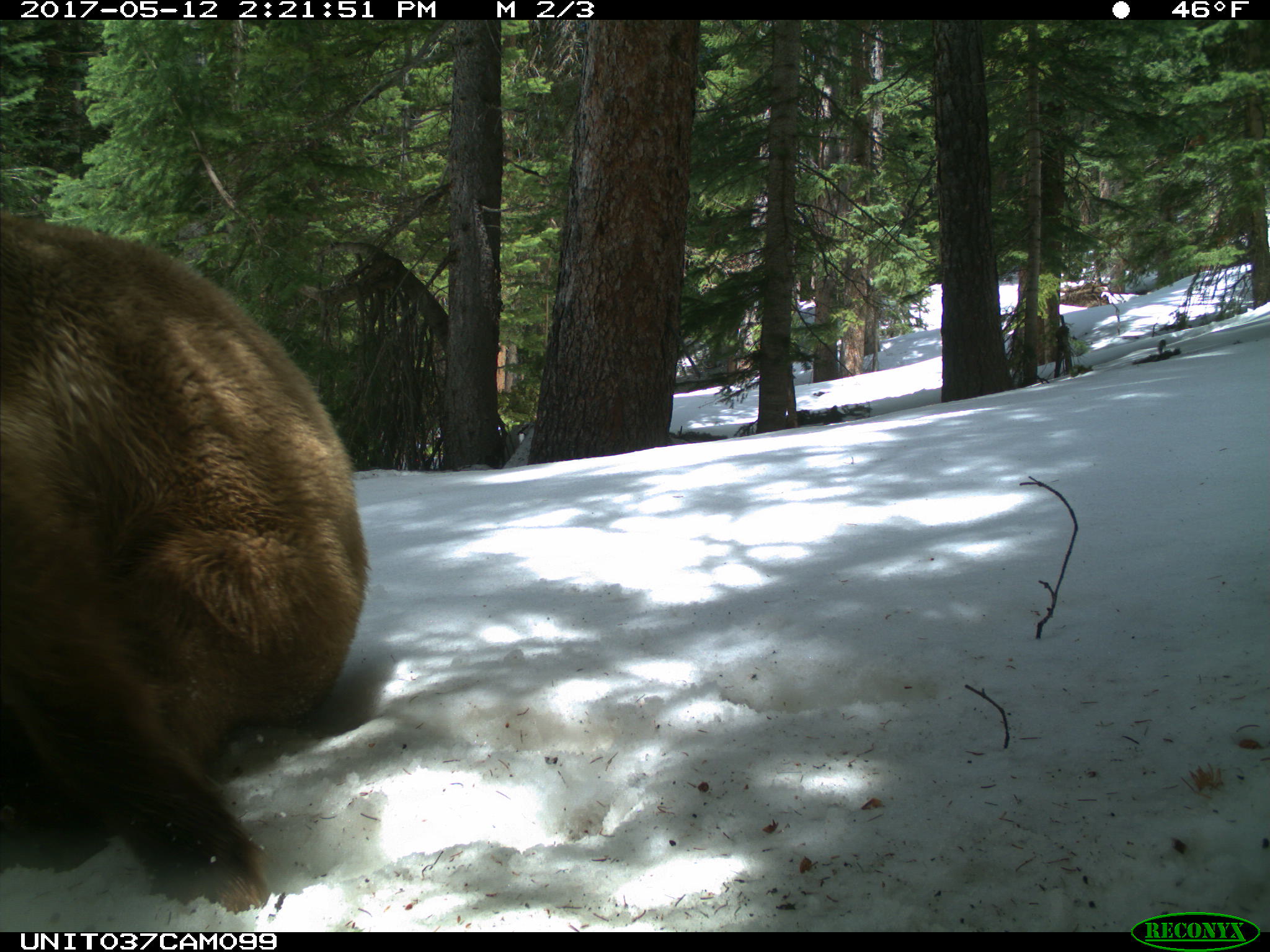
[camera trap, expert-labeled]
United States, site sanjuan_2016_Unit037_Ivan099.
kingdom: Animalia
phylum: Chordata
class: Mammalia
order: Carnivora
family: Ursidae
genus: Ursus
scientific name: Ursus americanus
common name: american black bear